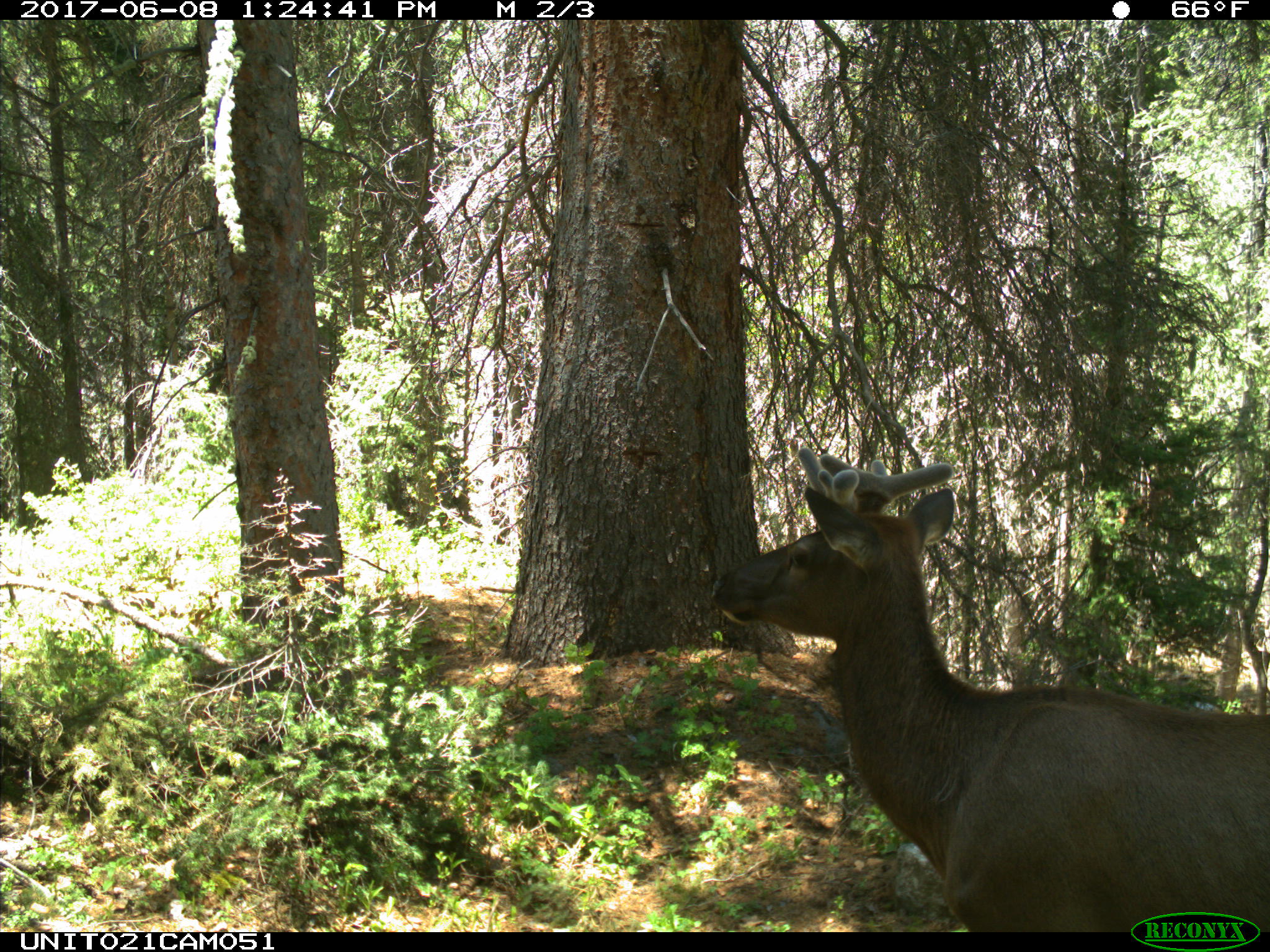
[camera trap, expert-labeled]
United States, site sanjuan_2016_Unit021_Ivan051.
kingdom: Animalia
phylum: Chordata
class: Mammalia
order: Artiodactyla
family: Cervidae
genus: Cervus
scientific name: Cervus elaphus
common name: red deer